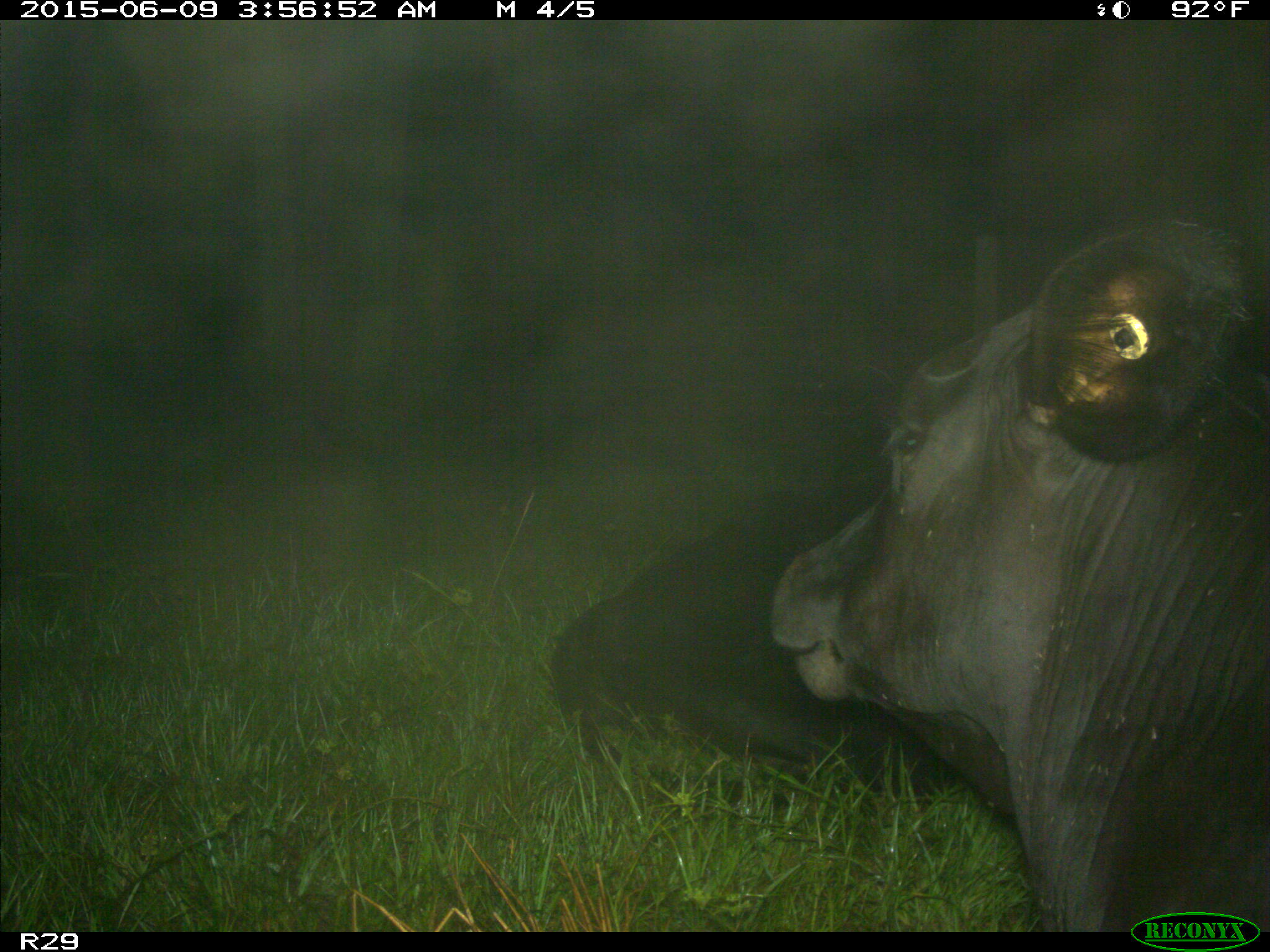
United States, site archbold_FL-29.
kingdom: Animalia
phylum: Chordata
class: Mammalia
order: Artiodactyla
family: Bovidae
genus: Bos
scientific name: Bos taurus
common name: domestic cow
Bos taurus (domestic cow).